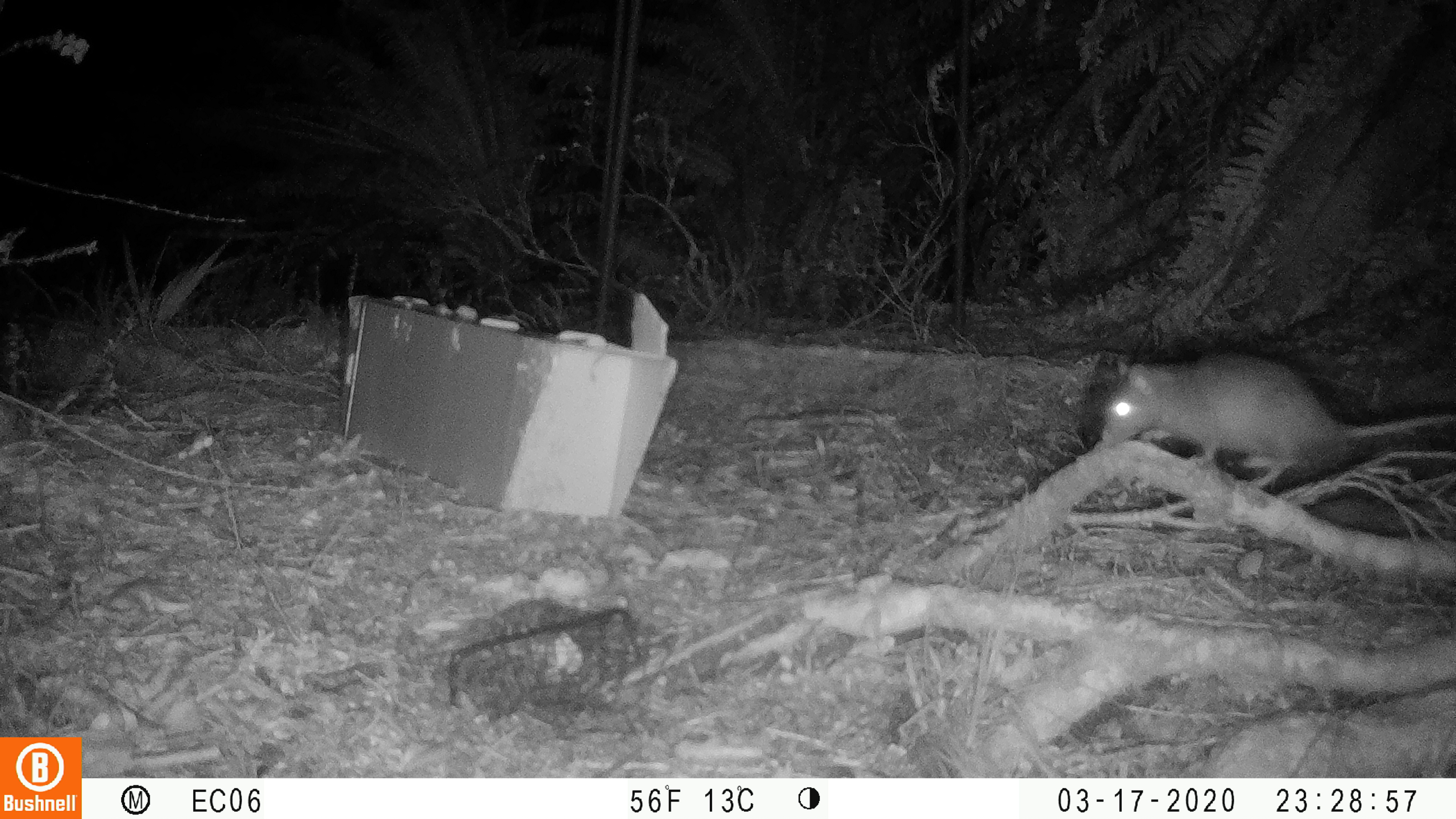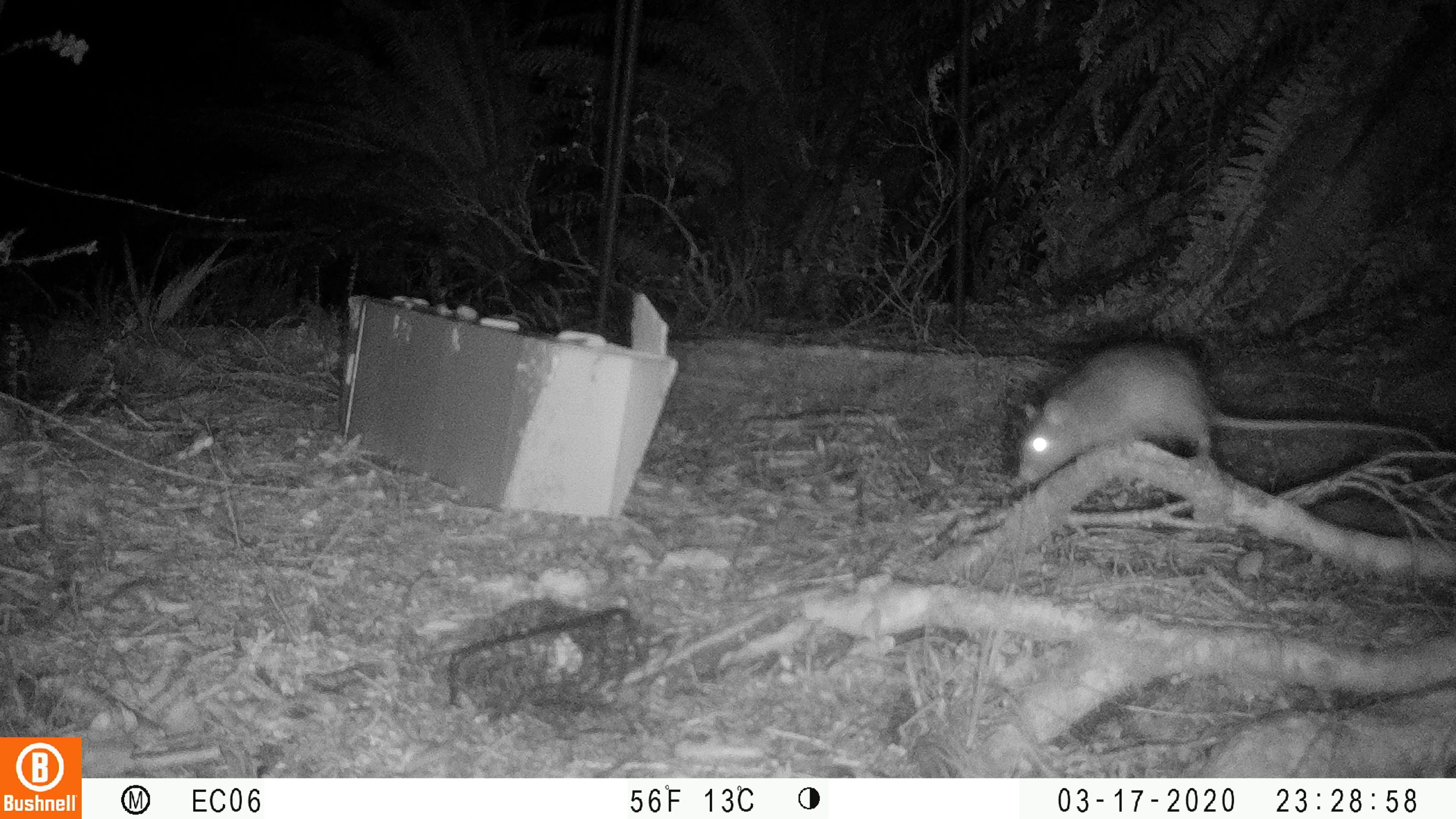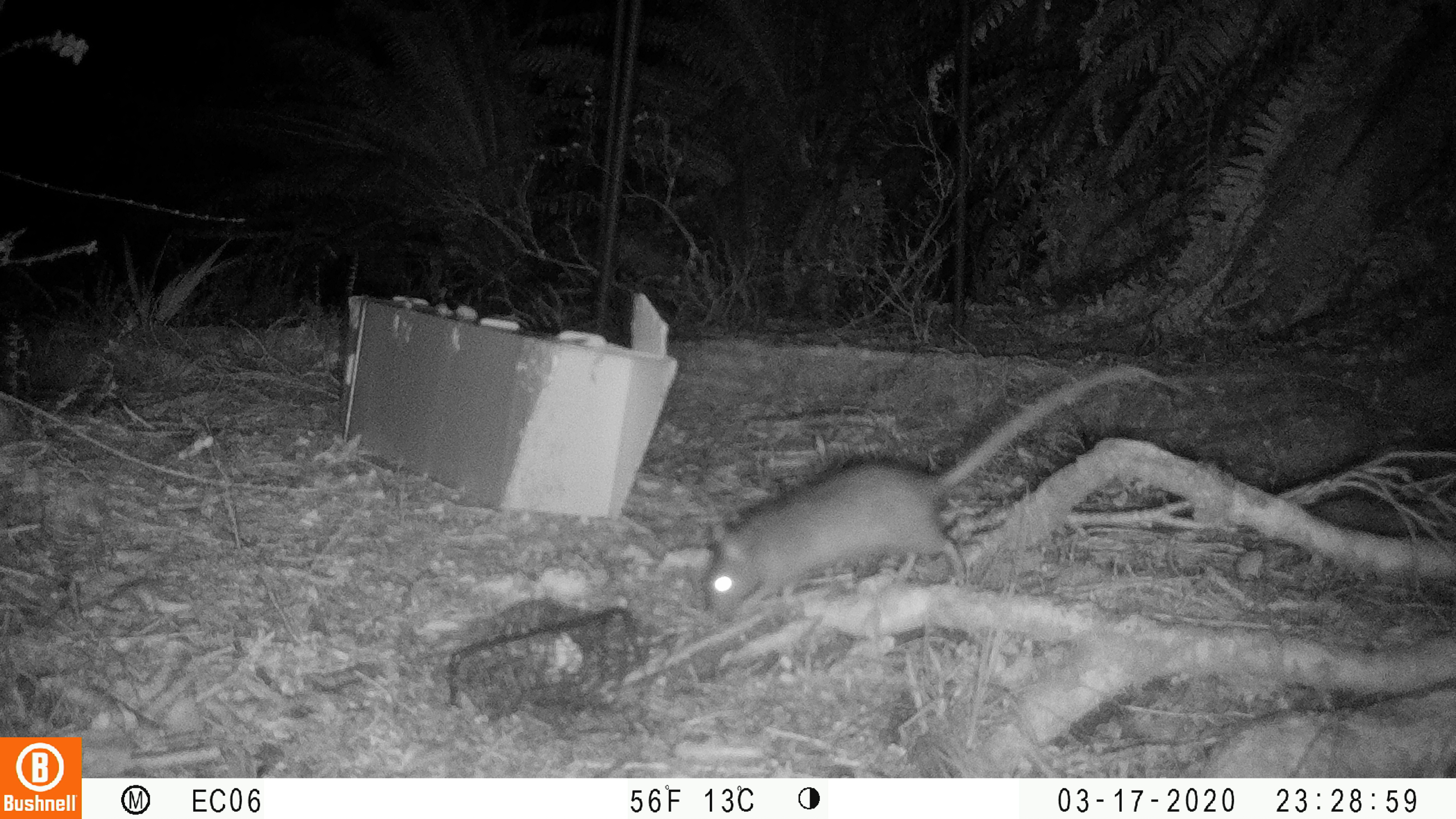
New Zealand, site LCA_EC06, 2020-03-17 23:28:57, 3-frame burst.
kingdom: Animalia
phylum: Chordata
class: Mammalia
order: Rodentia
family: Muridae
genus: Rattus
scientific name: Rattus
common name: rat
Rat (Rattus).